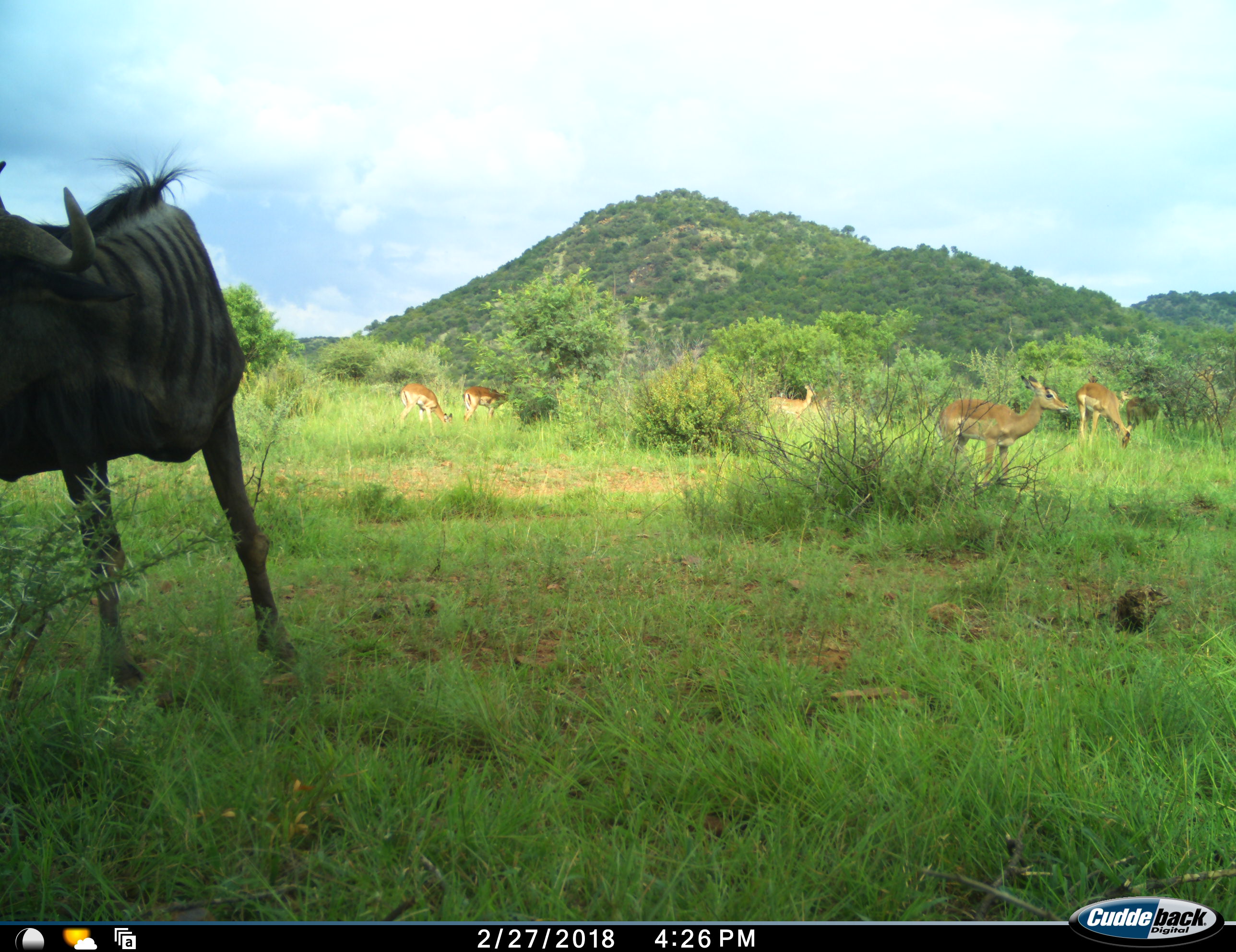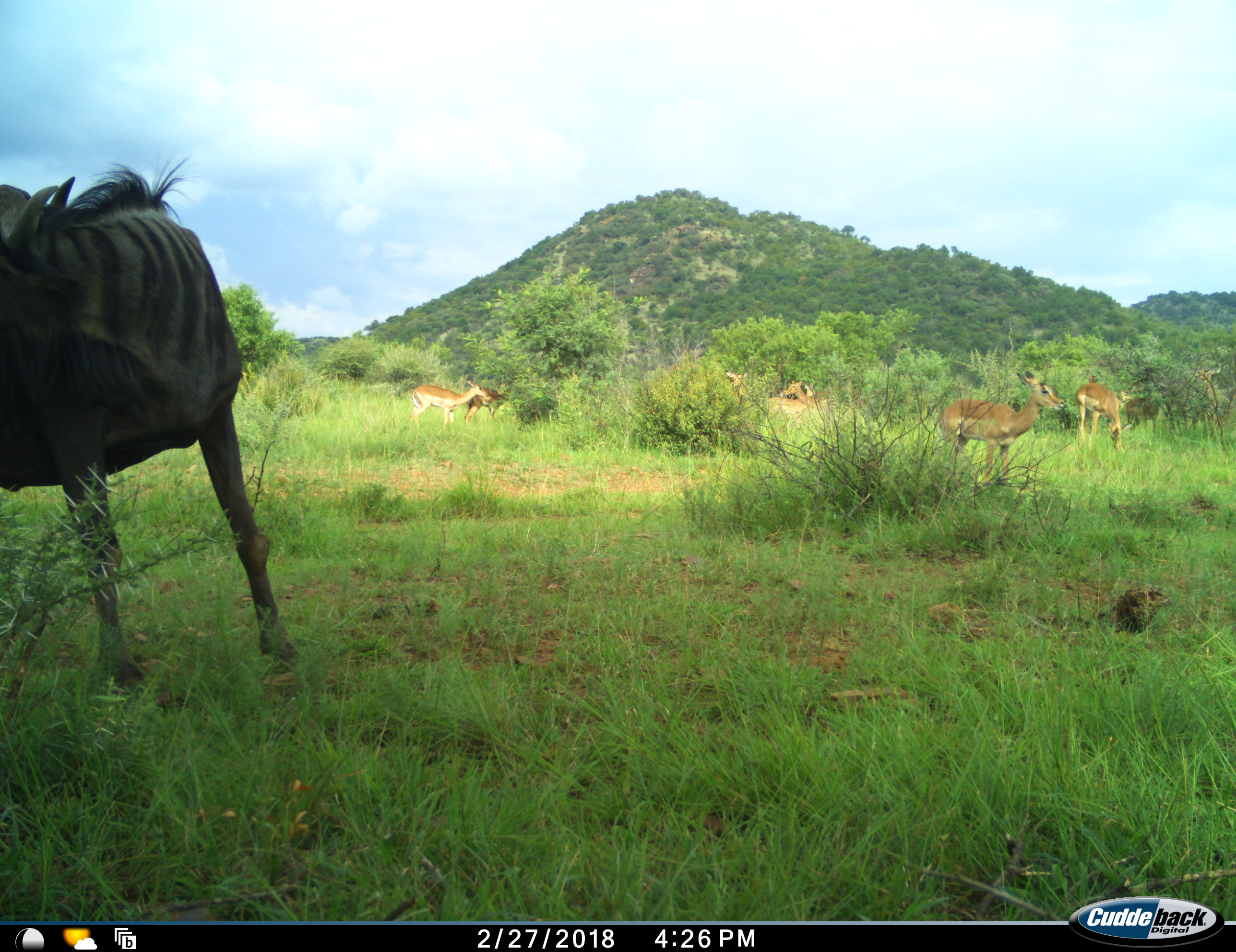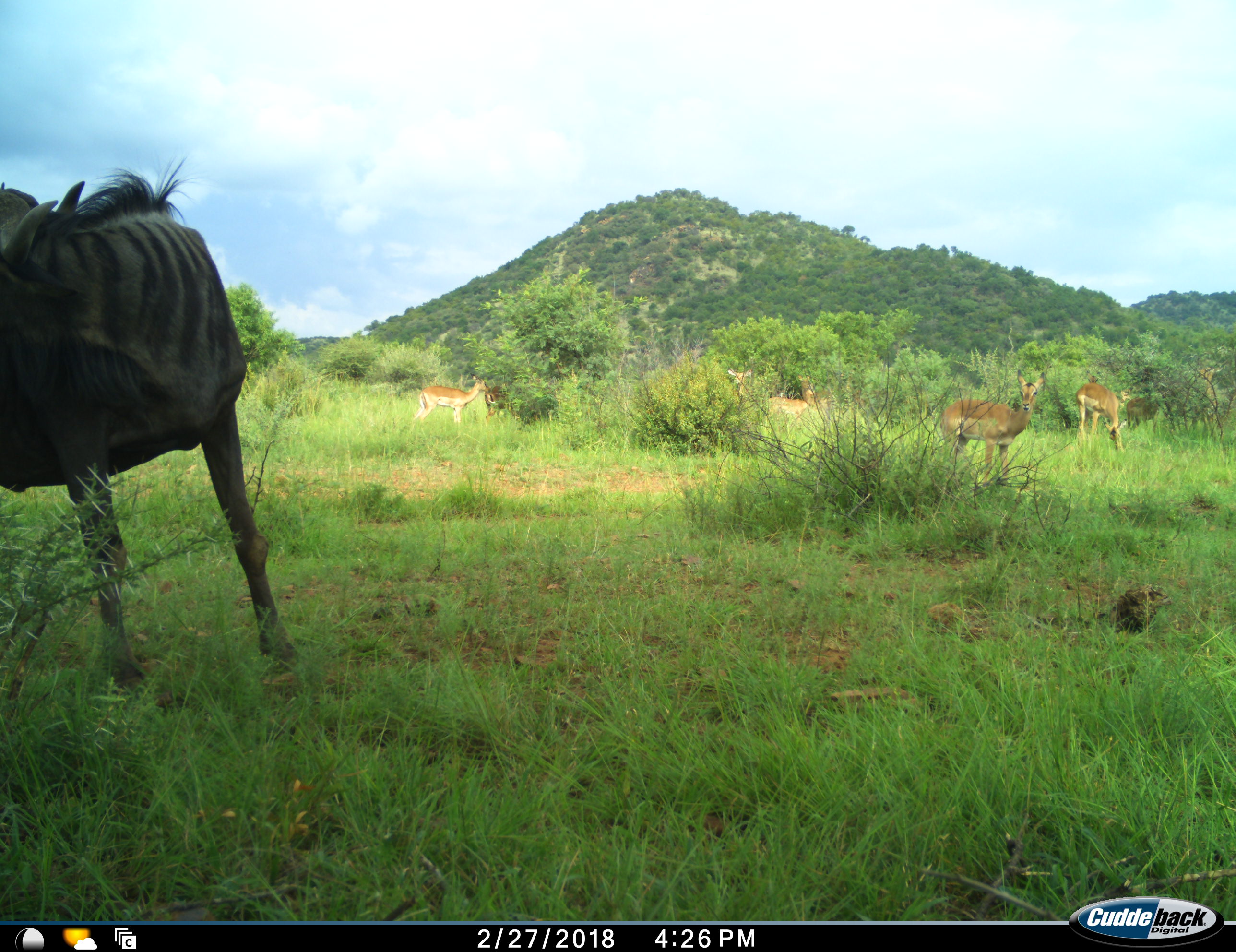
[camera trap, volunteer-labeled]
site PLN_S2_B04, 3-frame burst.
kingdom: Animalia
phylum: Chordata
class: Mammalia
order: Artiodactyla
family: Bovidae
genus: Aepyceros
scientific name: Aepyceros melampus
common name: impala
Impala (Aepyceros melampus), count 8. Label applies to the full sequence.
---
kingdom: Animalia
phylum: Chordata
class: Mammalia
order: Artiodactyla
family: Bovidae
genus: Connochaetes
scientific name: Connochaetes taurinus taurinus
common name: blue wildebeest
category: wildebeestblue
Wildebeestblue (blue wildebeest) (Connochaetes taurinus taurinus), count 1. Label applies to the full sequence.